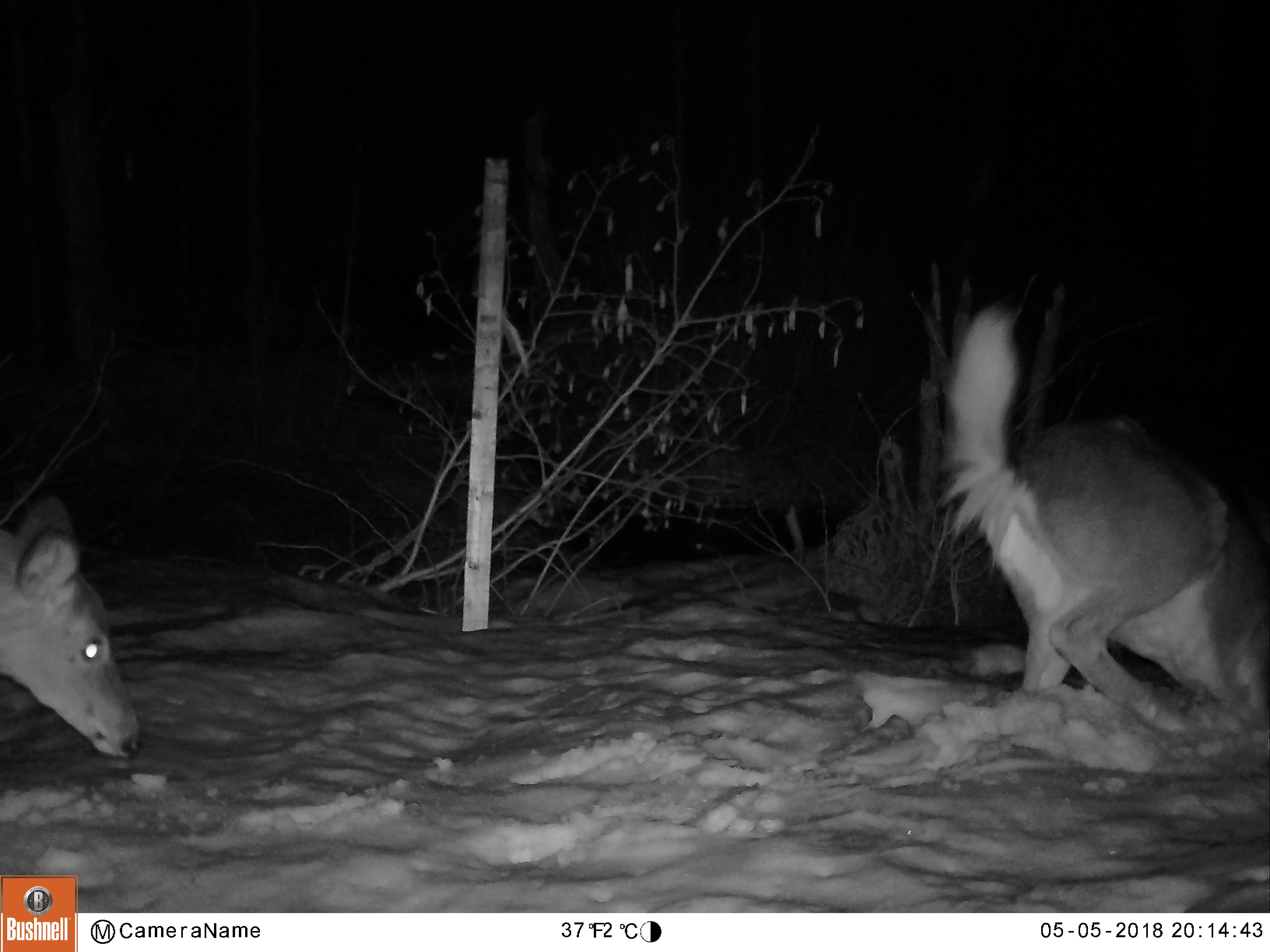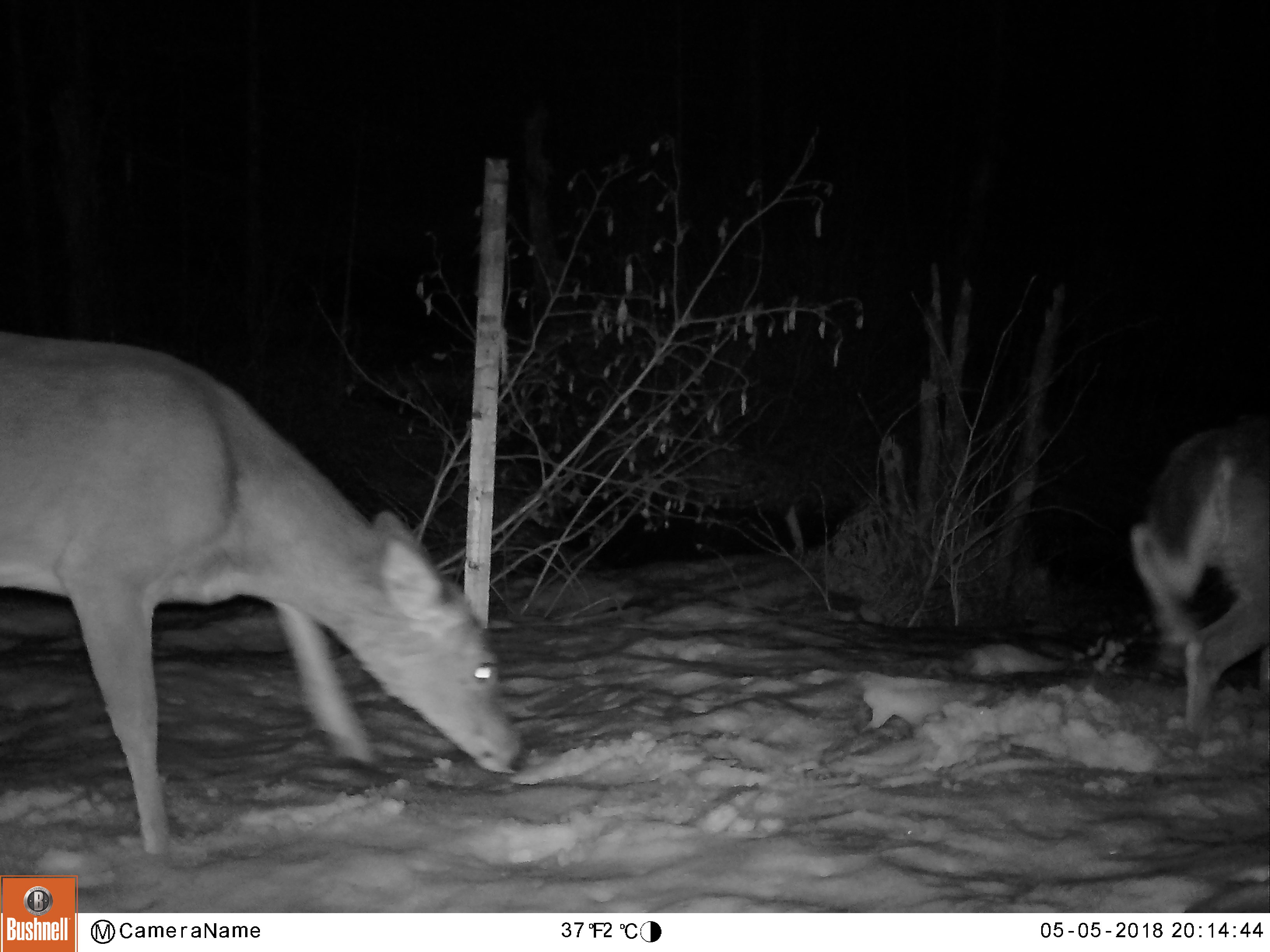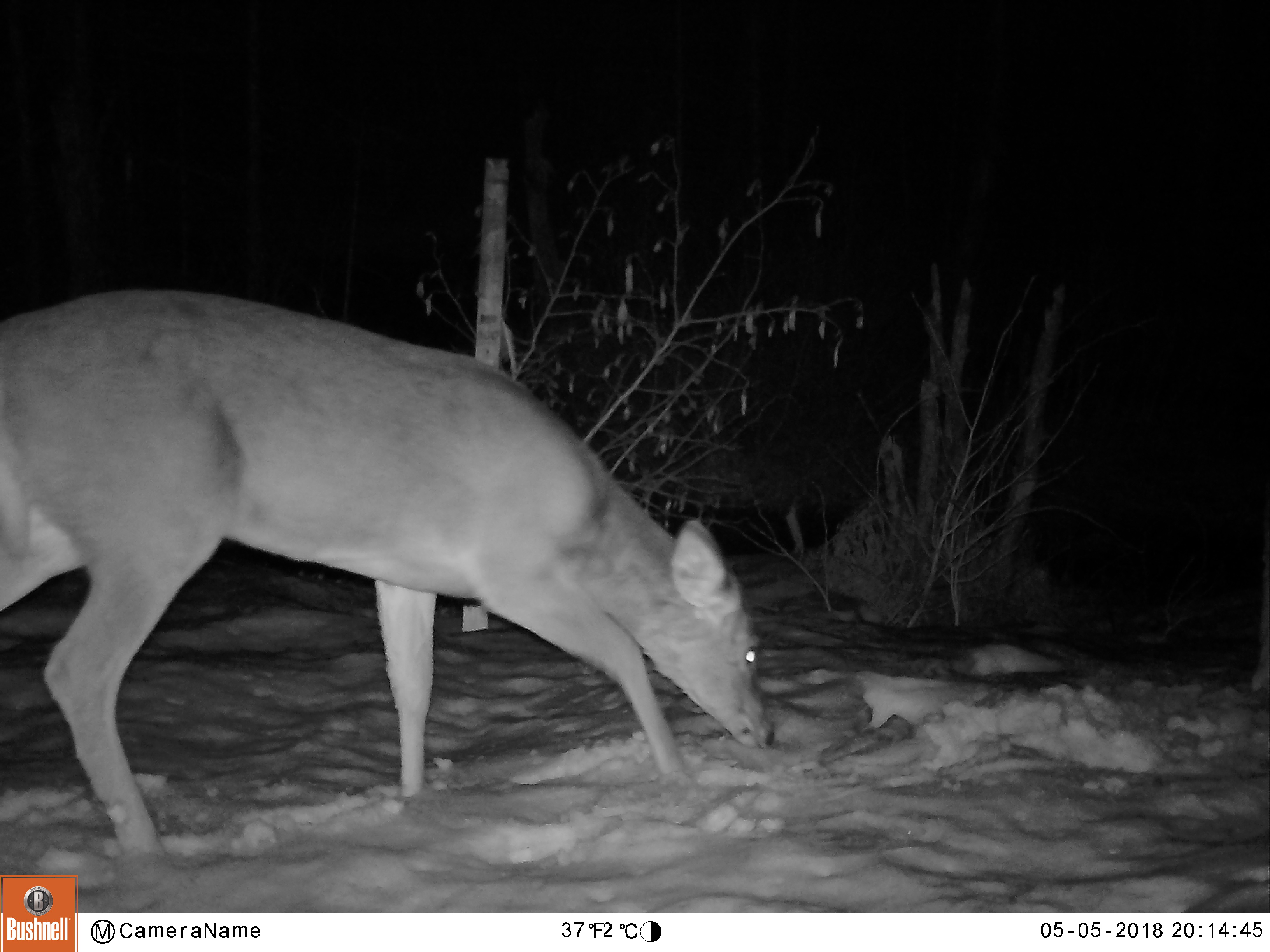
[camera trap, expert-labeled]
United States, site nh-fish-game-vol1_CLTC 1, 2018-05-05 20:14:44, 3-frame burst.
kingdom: Animalia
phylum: Chordata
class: Mammalia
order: Artiodactyla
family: Cervidae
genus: Odocoileus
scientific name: Odocoileus virginianus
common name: white-tailed deer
White-tailed deer (Odocoileus virginianus).